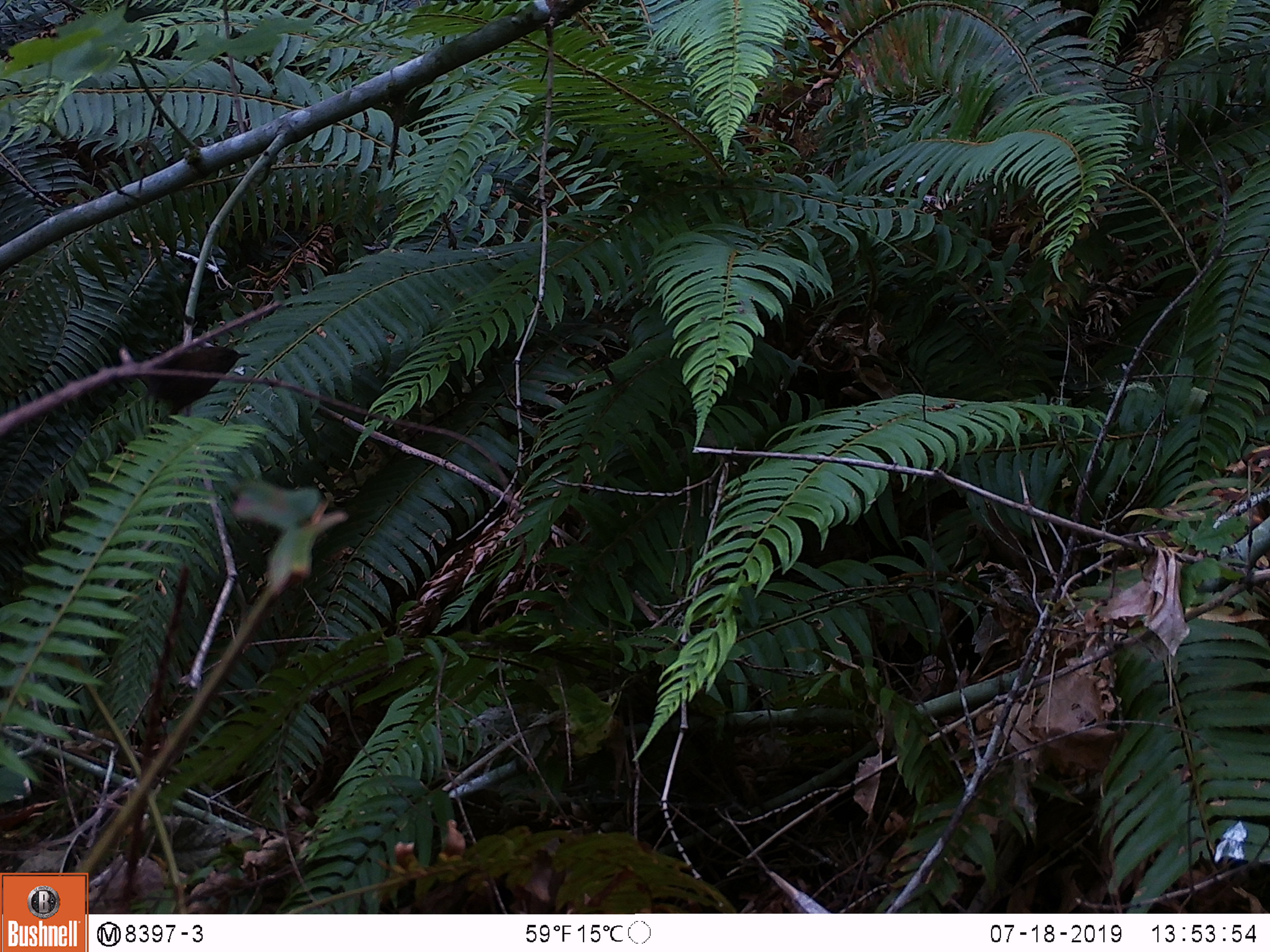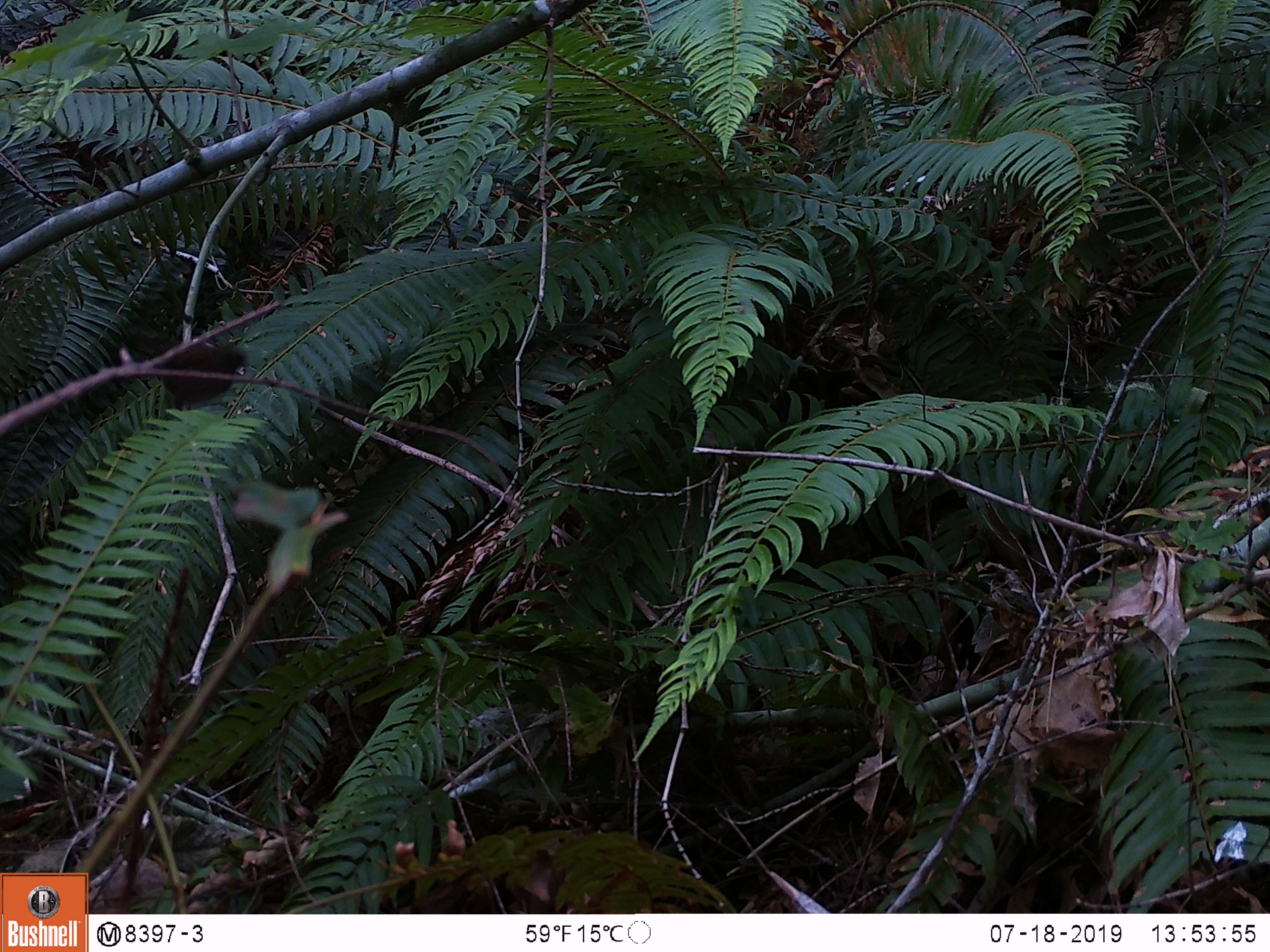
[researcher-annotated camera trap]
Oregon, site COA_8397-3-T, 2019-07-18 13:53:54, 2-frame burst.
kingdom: Animalia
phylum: Chordata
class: Aves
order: Passeriformes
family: Troglodytidae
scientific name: Troglodytidae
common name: wrens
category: troglodytidae family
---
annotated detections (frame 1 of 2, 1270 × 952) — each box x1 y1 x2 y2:
troglodytidae family: 96 314 271 422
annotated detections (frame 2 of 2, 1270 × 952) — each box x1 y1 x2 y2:
troglodytidae family: 128 333 258 414